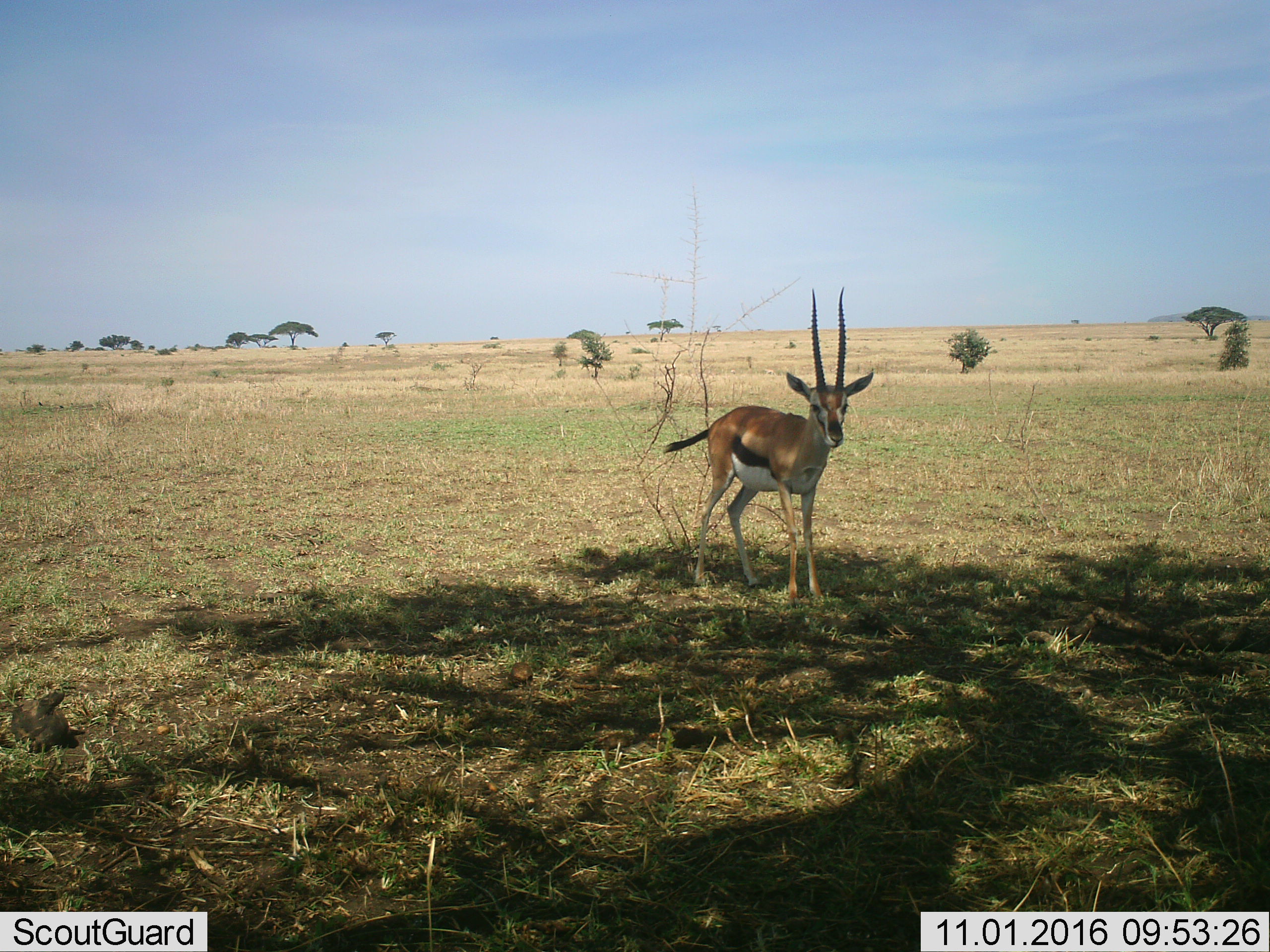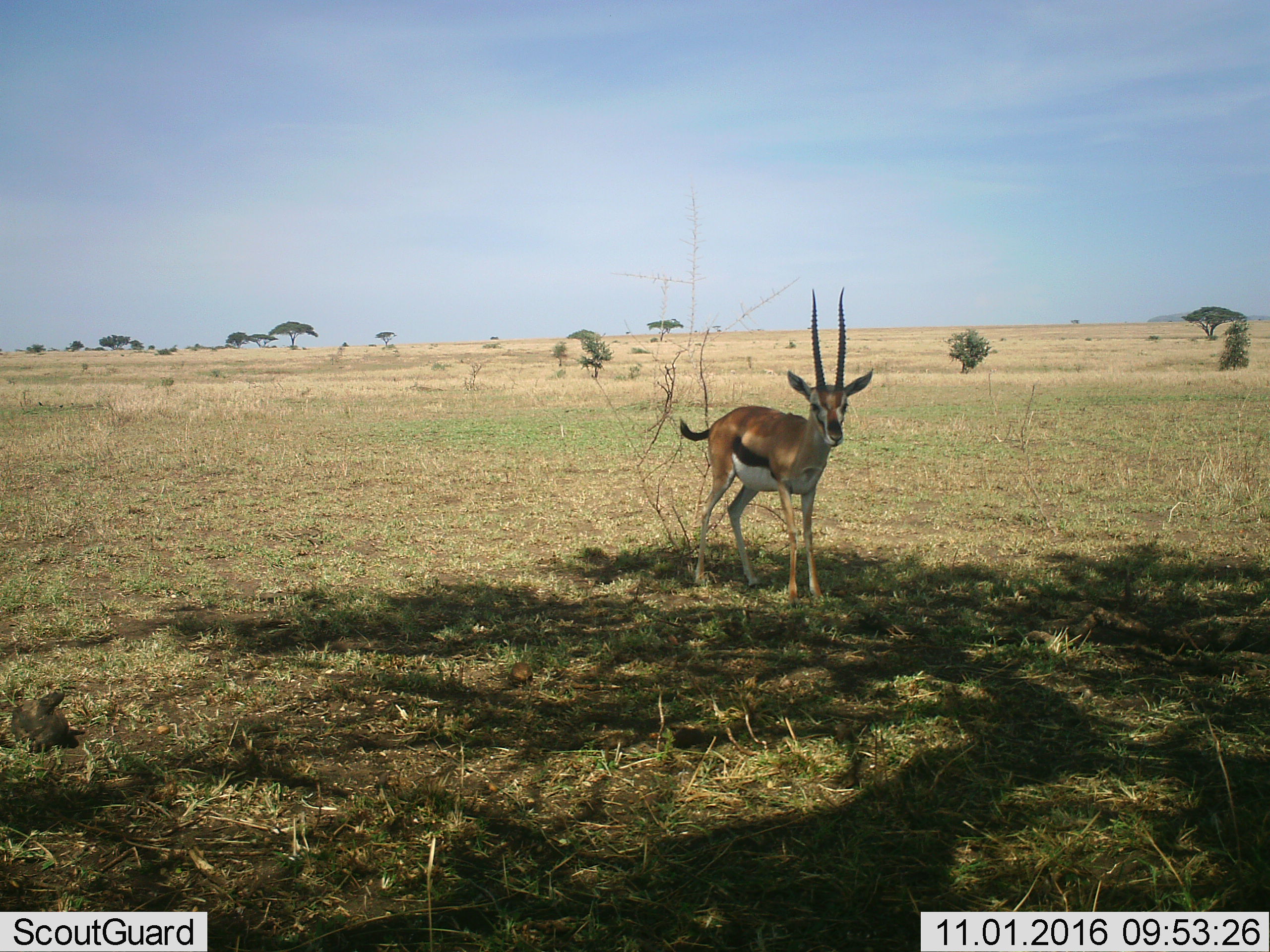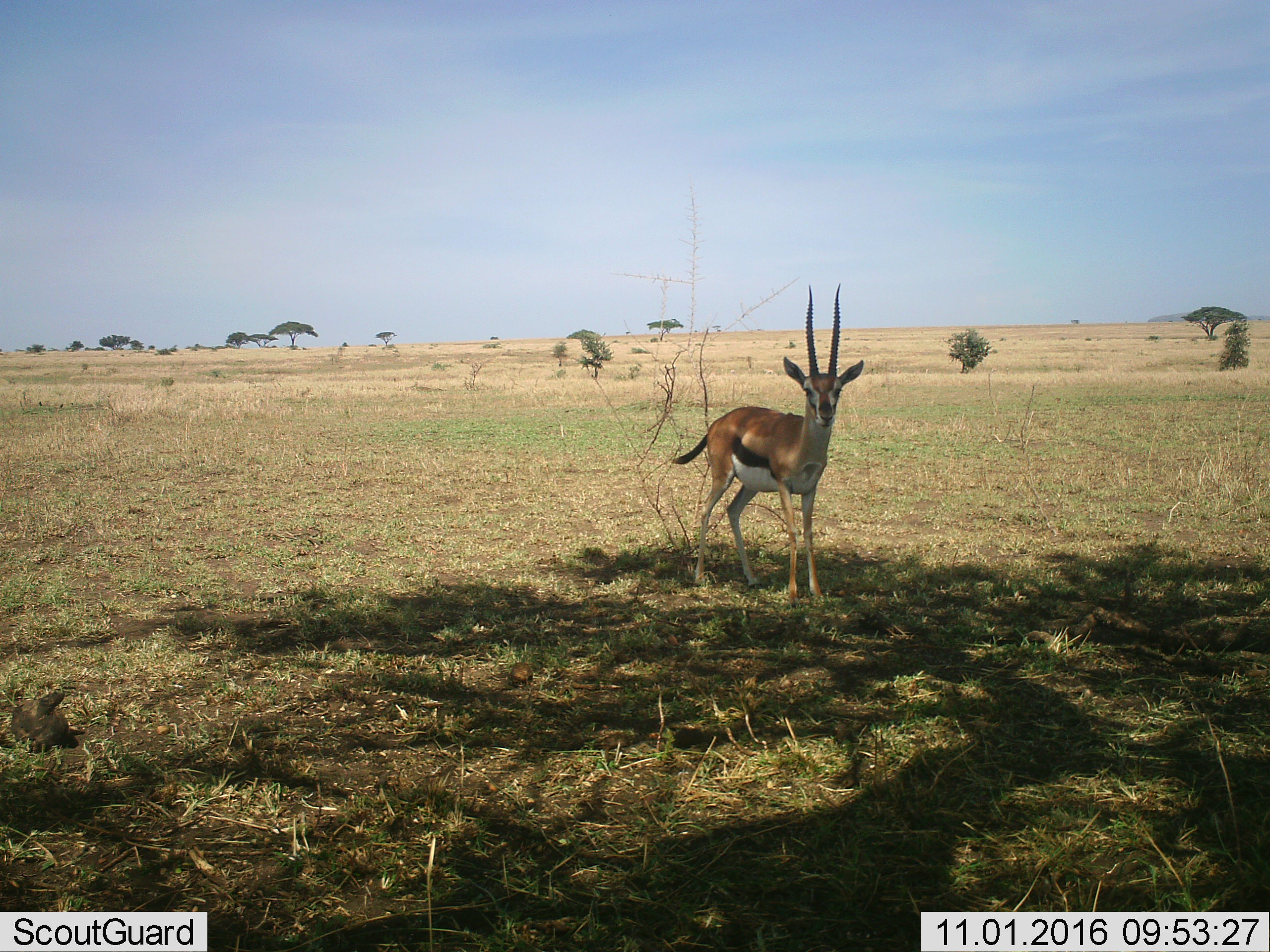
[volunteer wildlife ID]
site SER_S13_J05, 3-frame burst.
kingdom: Animalia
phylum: Chordata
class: Mammalia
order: Artiodactyla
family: Bovidae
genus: Eudorcas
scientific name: Eudorcas thomsonii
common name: thomson's gazelle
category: gazellethomsons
Gazellethomsons (thomson's gazelle) (Eudorcas thomsonii), count 1. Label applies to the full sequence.